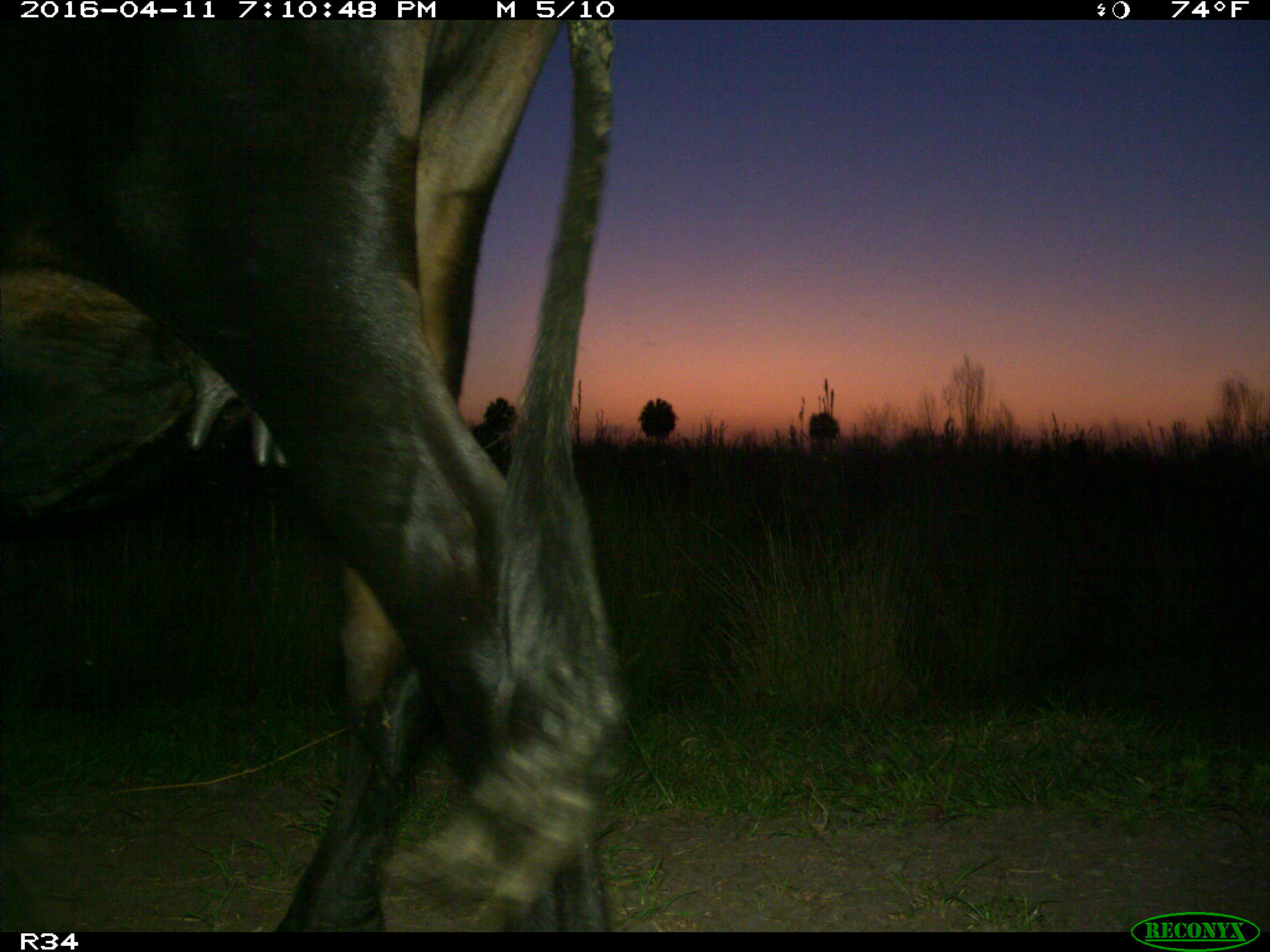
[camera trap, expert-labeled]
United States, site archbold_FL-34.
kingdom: Animalia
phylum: Chordata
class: Mammalia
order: Artiodactyla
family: Bovidae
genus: Bos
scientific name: Bos taurus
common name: domestic cow